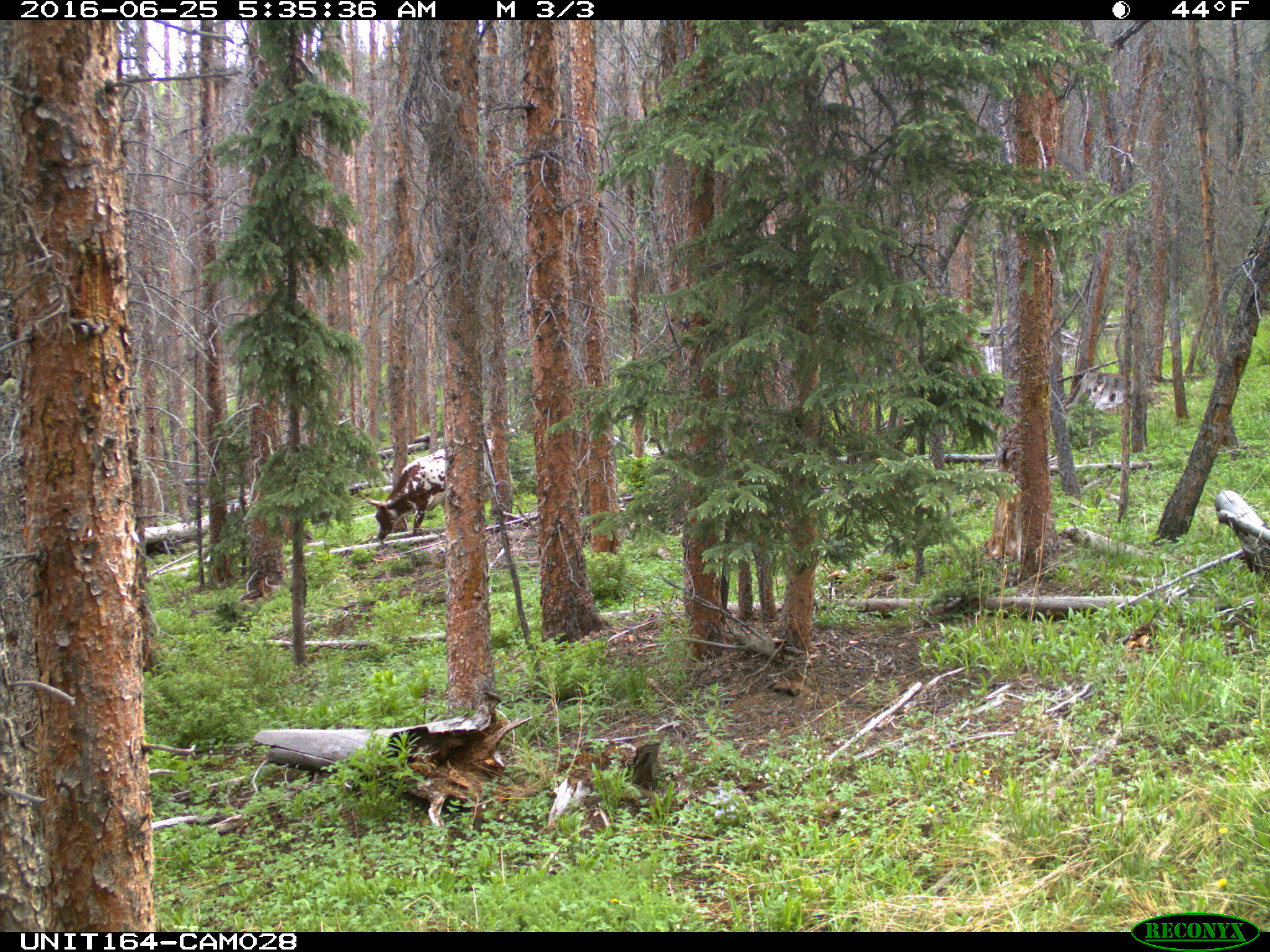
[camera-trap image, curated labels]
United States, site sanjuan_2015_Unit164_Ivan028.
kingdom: Animalia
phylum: Chordata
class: Mammalia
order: Artiodactyla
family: Bovidae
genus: Bos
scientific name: Bos taurus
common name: domestic cow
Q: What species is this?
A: Bos taurus (domestic cow).